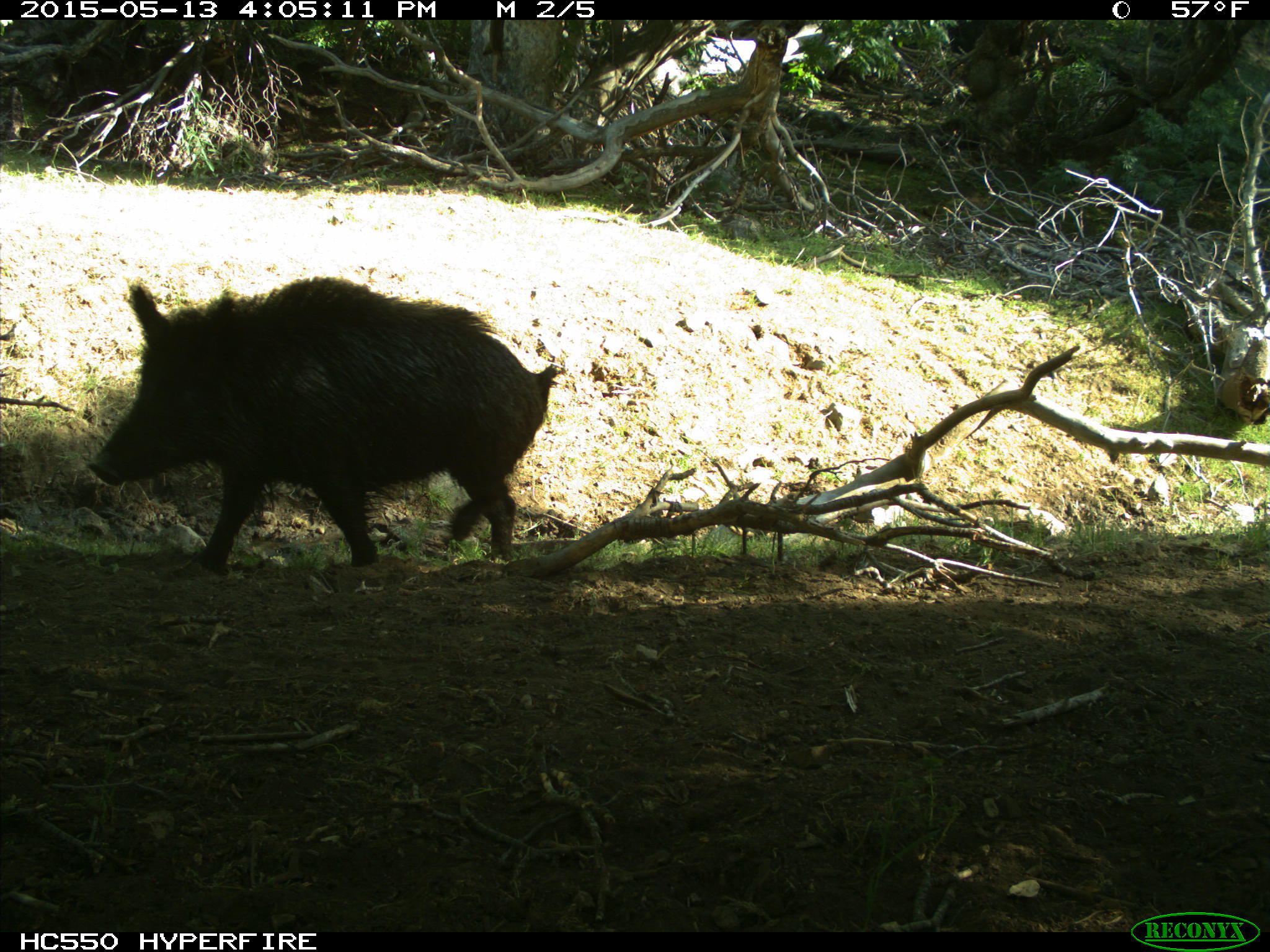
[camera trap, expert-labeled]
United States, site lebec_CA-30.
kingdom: Animalia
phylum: Chordata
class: Mammalia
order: Artiodactyla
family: Suidae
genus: Sus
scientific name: Sus scrofa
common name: wild boar